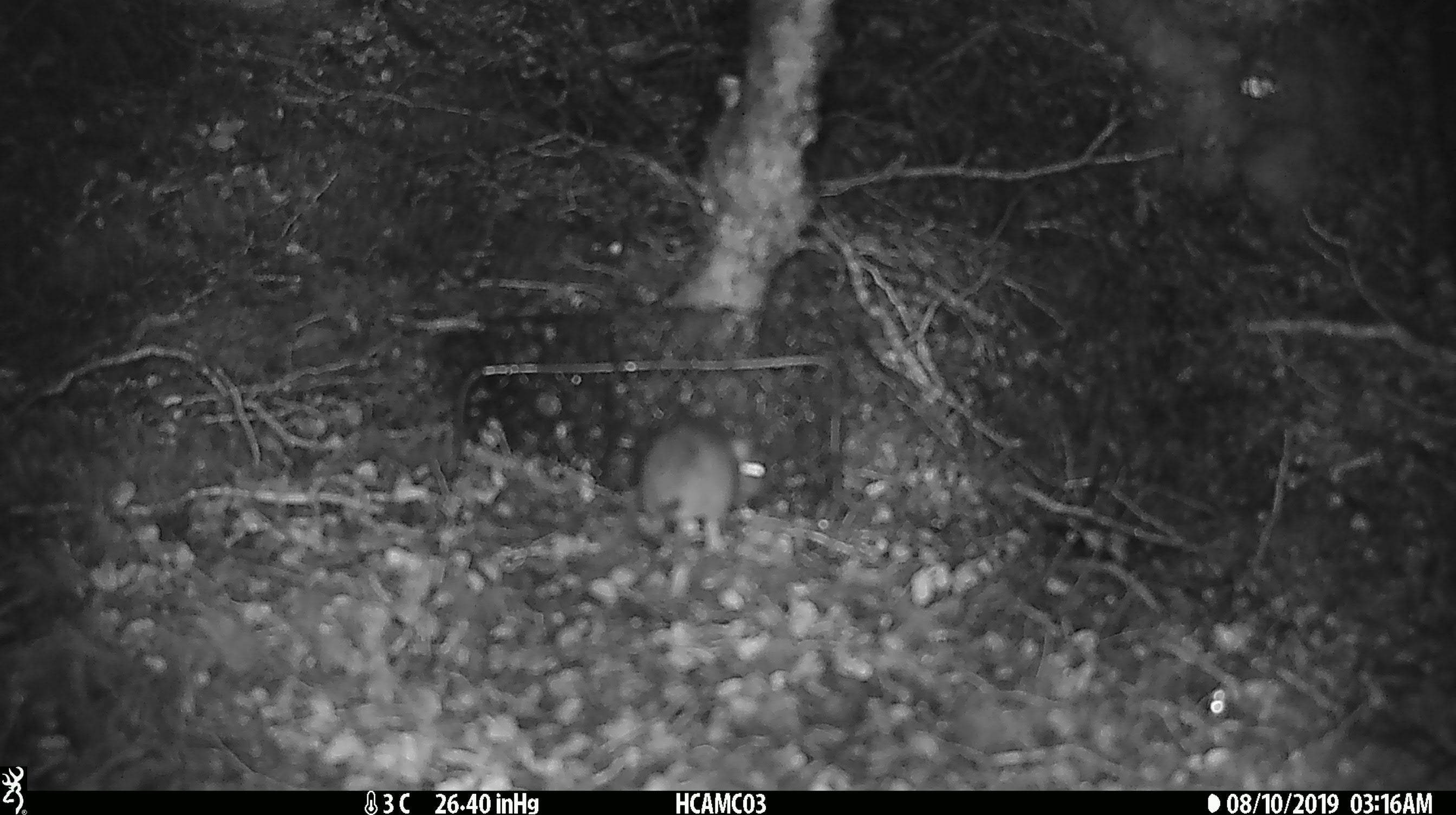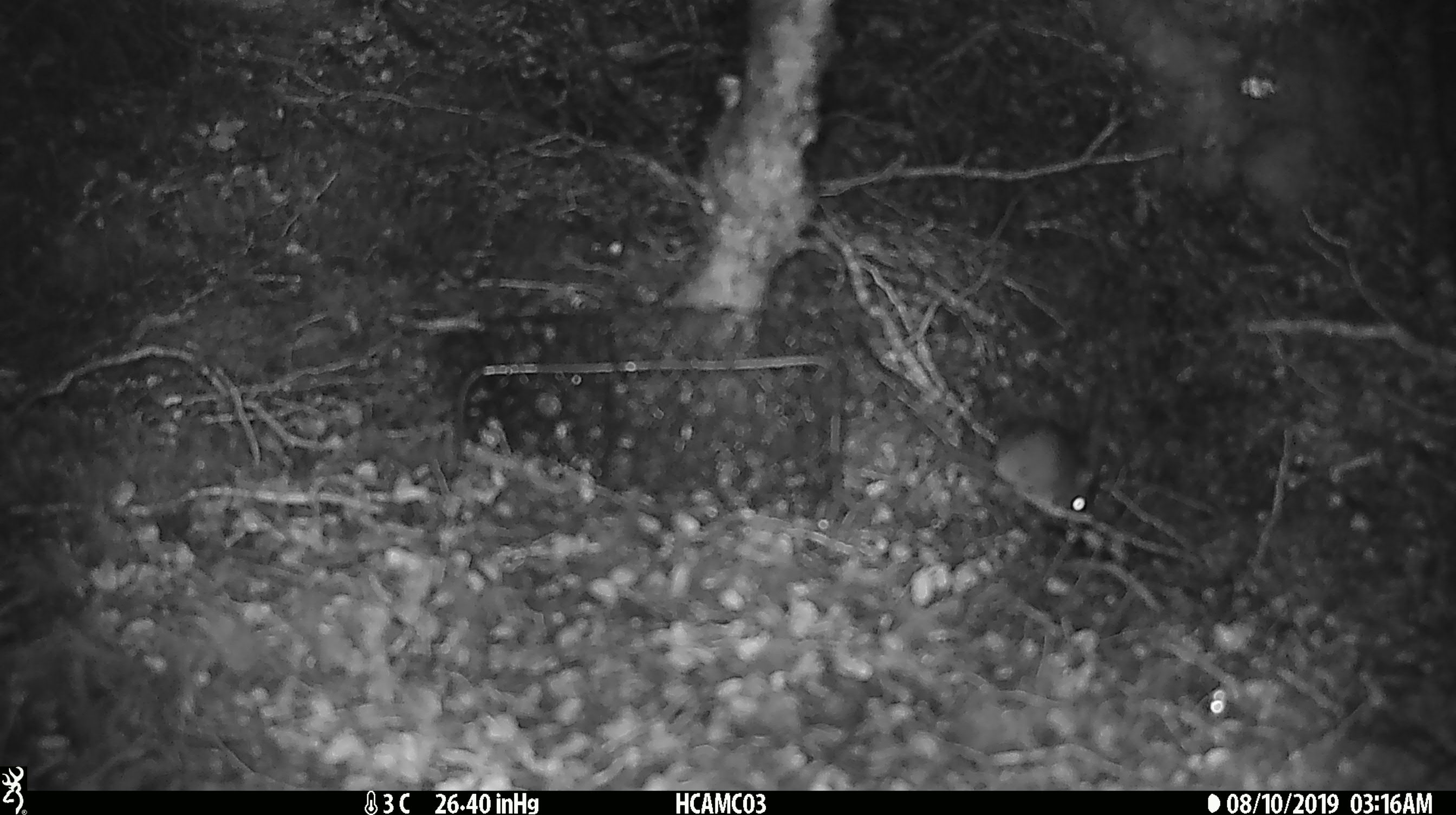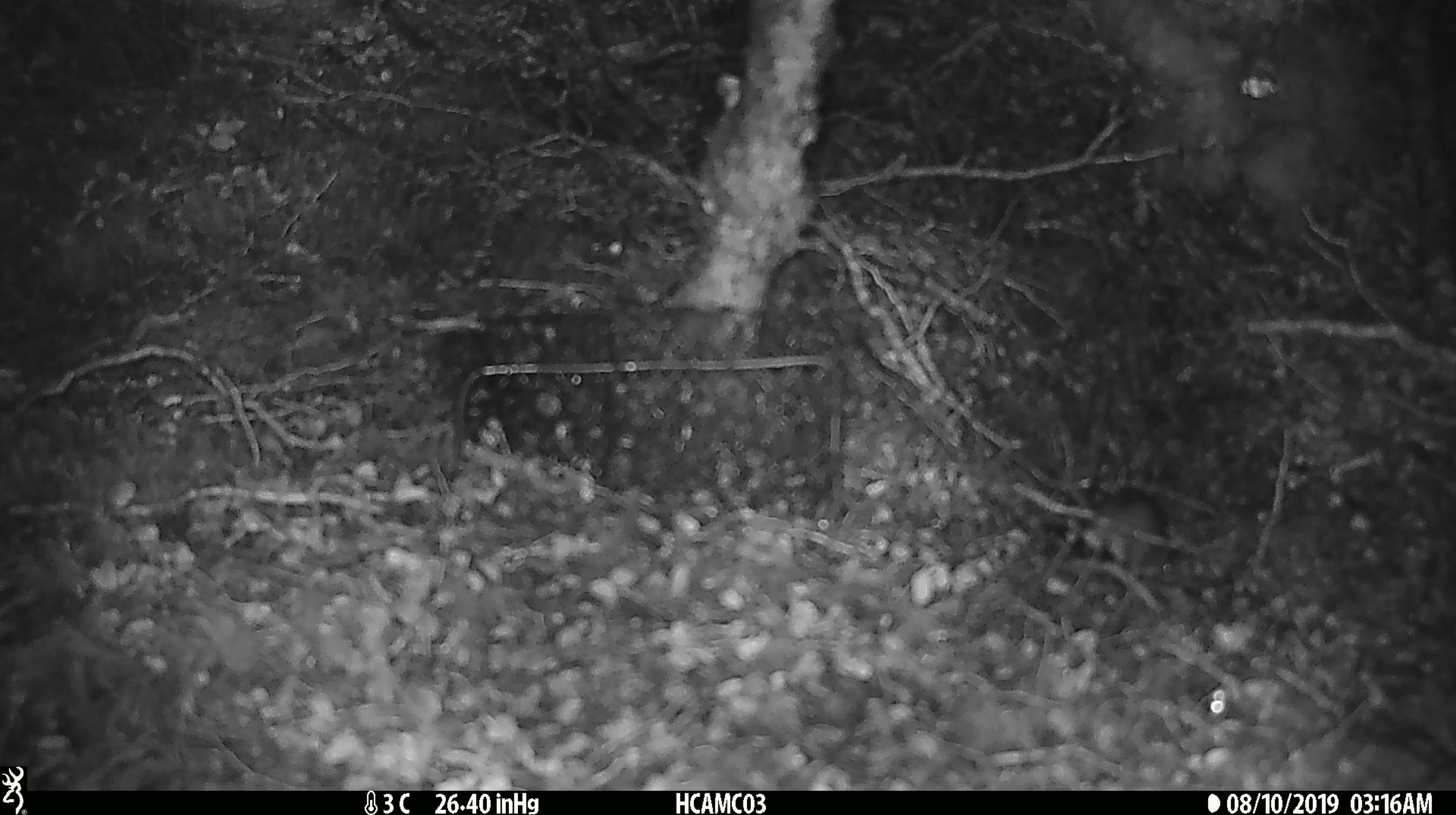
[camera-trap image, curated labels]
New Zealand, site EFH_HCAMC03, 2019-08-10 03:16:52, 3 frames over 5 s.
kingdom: Animalia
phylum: Chordata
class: Mammalia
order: Rodentia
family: Muridae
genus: Mus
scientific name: Mus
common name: mouse